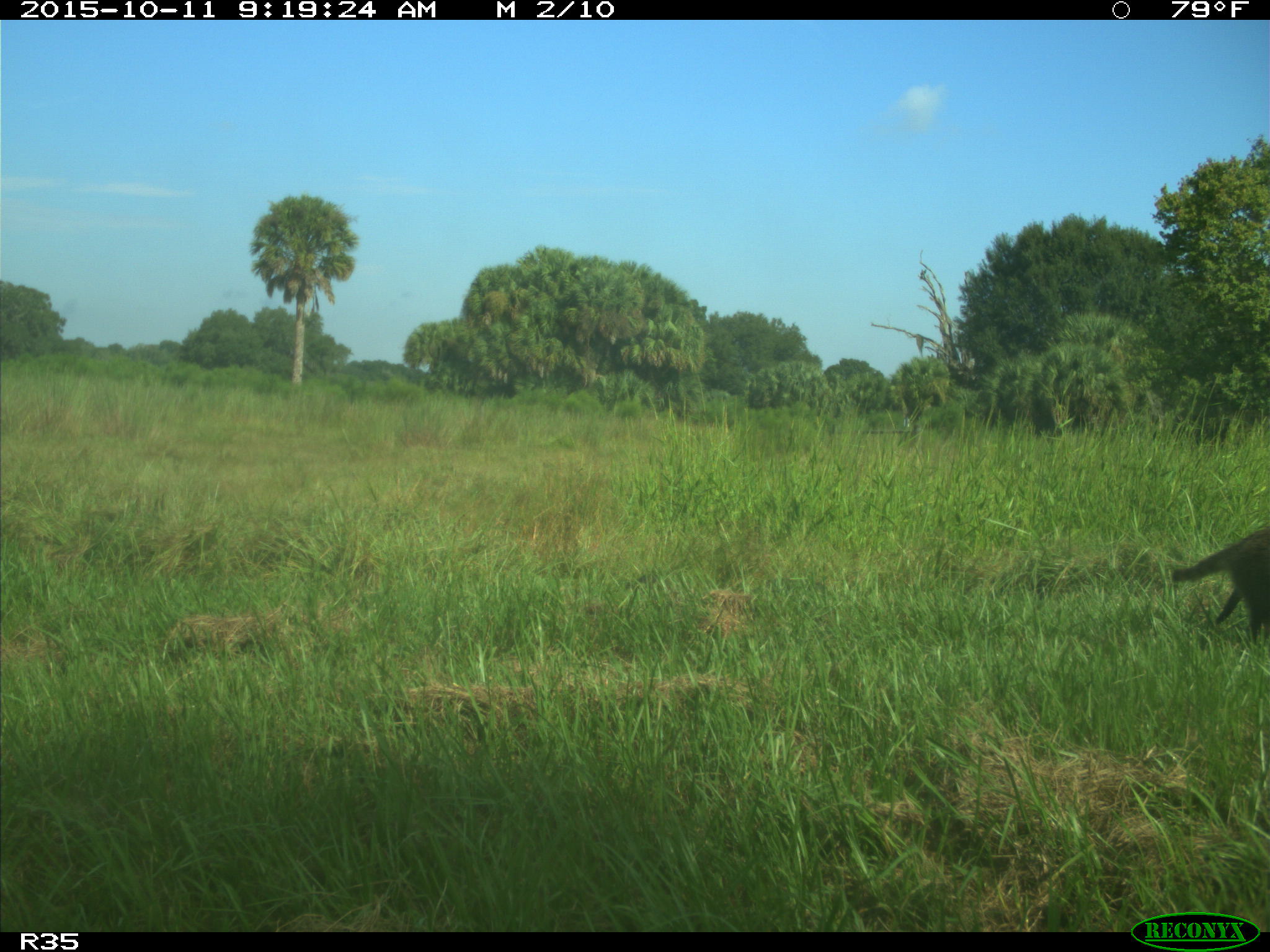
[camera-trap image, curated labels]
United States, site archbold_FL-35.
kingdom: Animalia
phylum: Chordata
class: Mammalia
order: Carnivora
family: Procyonidae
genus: Procyon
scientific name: Procyon lotor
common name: common raccoon